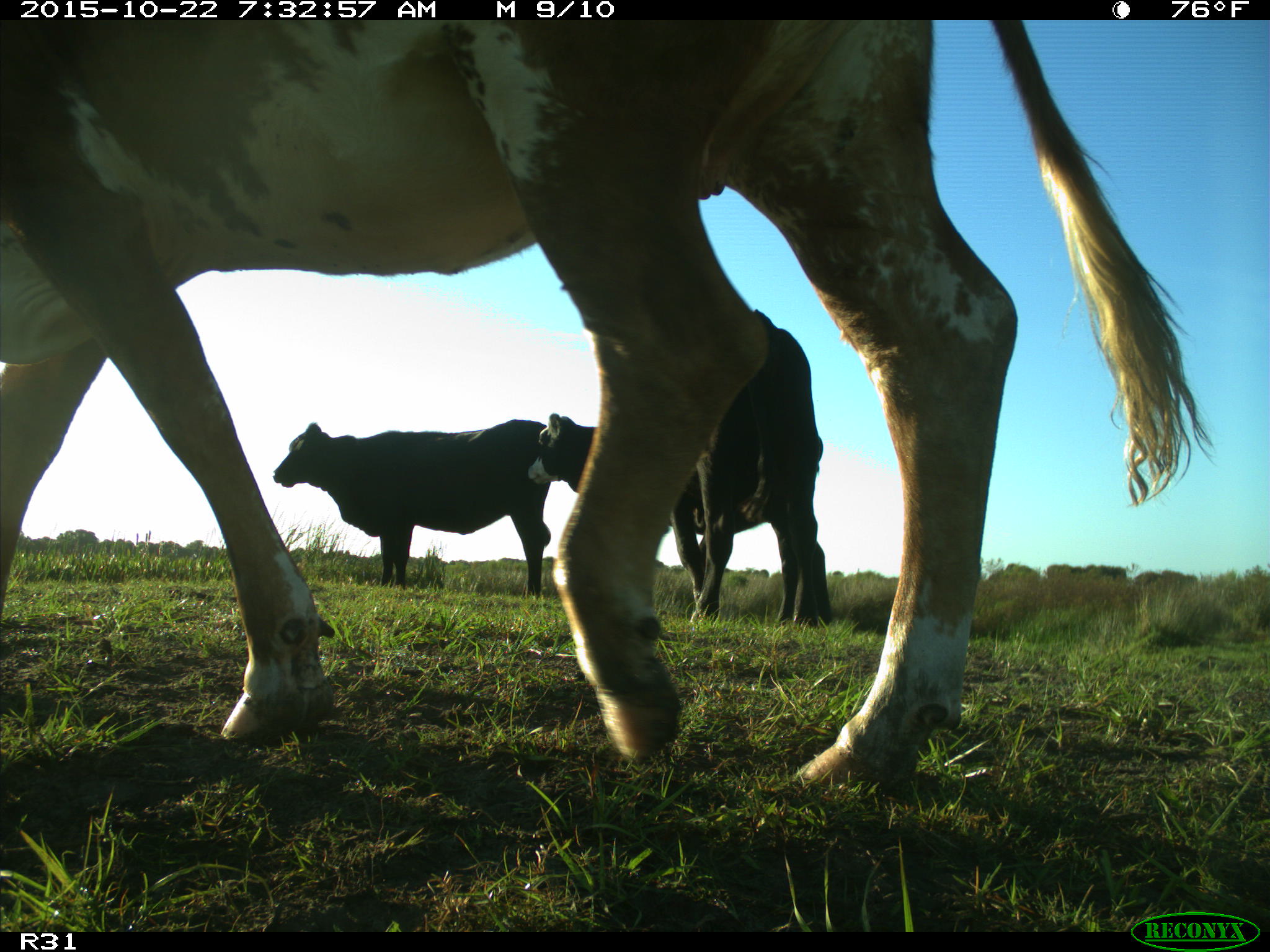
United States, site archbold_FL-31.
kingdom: Animalia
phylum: Chordata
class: Mammalia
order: Artiodactyla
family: Bovidae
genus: Bos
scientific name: Bos taurus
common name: domestic cow